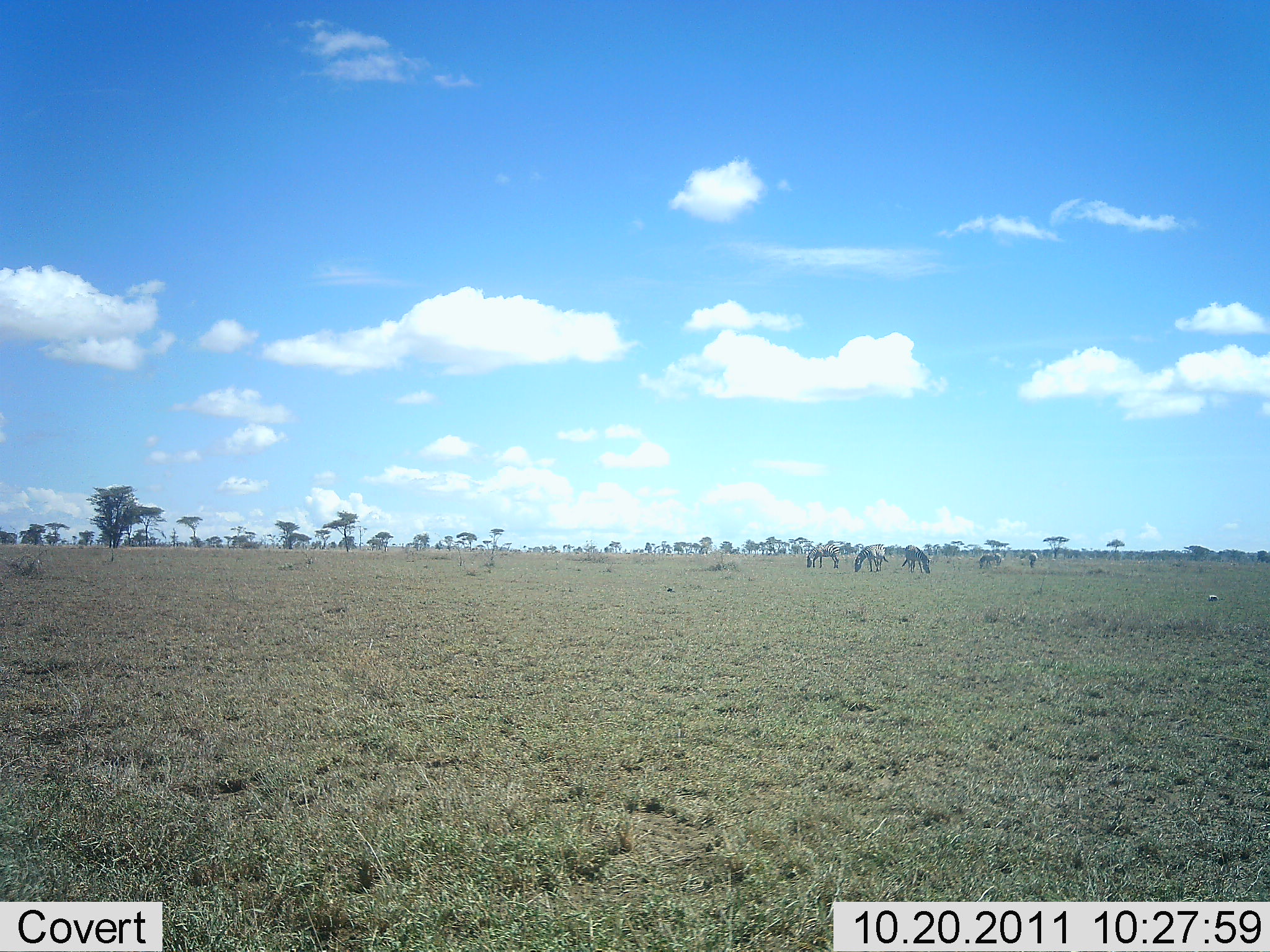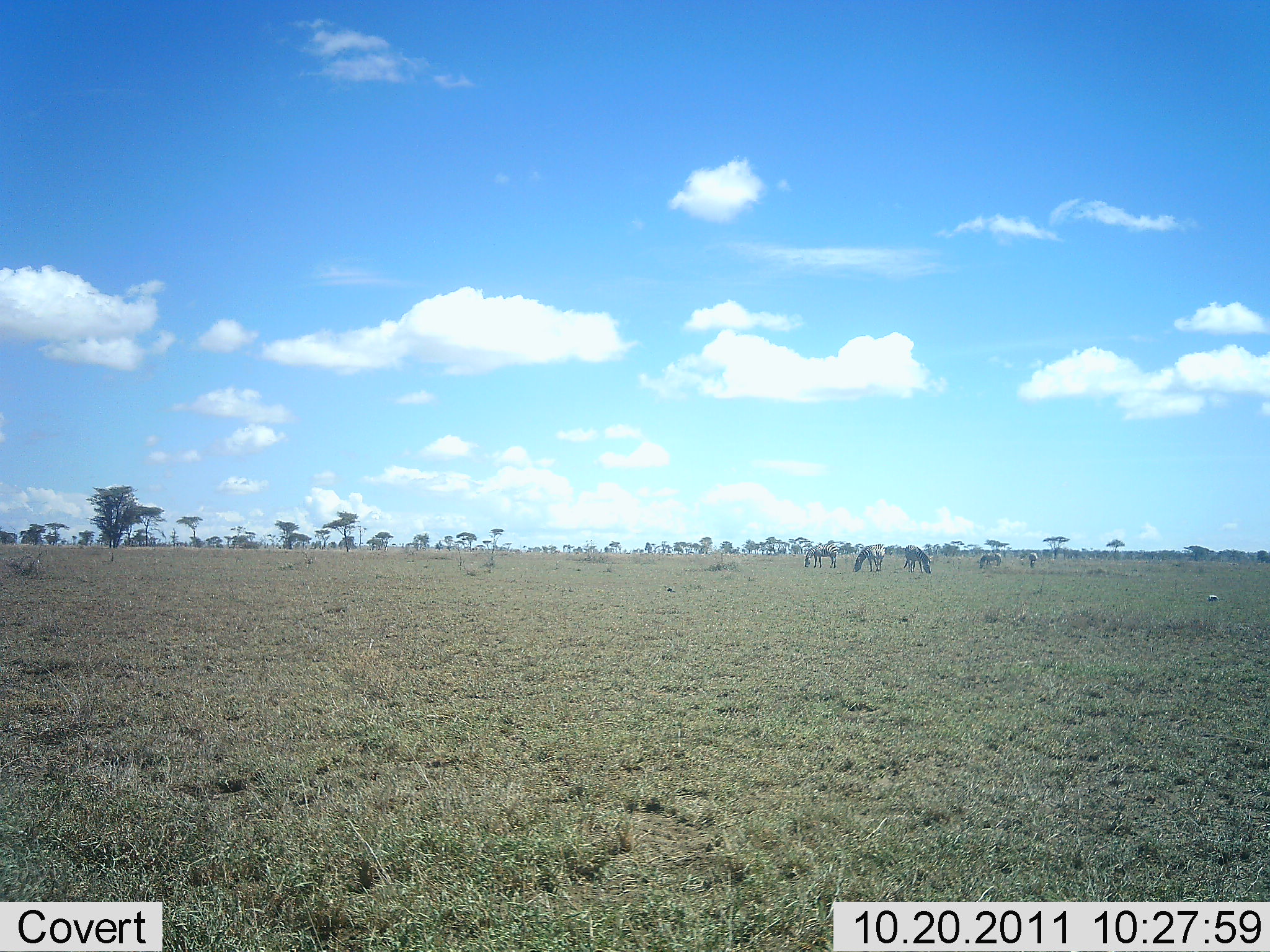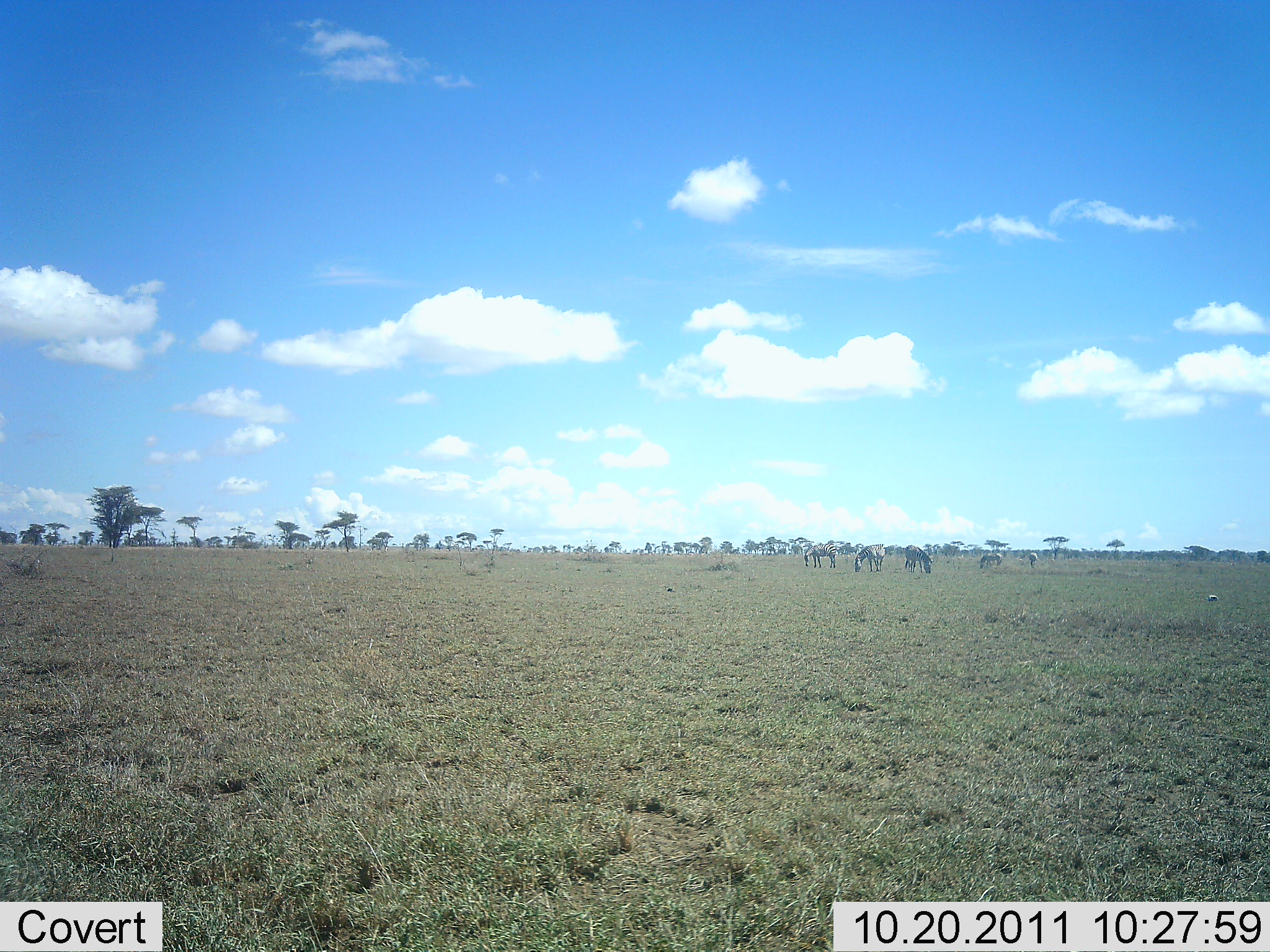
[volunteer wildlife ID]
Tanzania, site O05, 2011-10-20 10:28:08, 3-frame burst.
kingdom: Animalia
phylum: Chordata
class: Mammalia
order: Perissodactyla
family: Equidae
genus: Equus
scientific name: Equus quagga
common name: plains zebra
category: zebra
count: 5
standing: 21%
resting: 0%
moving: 7%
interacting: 0%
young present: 0%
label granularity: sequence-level